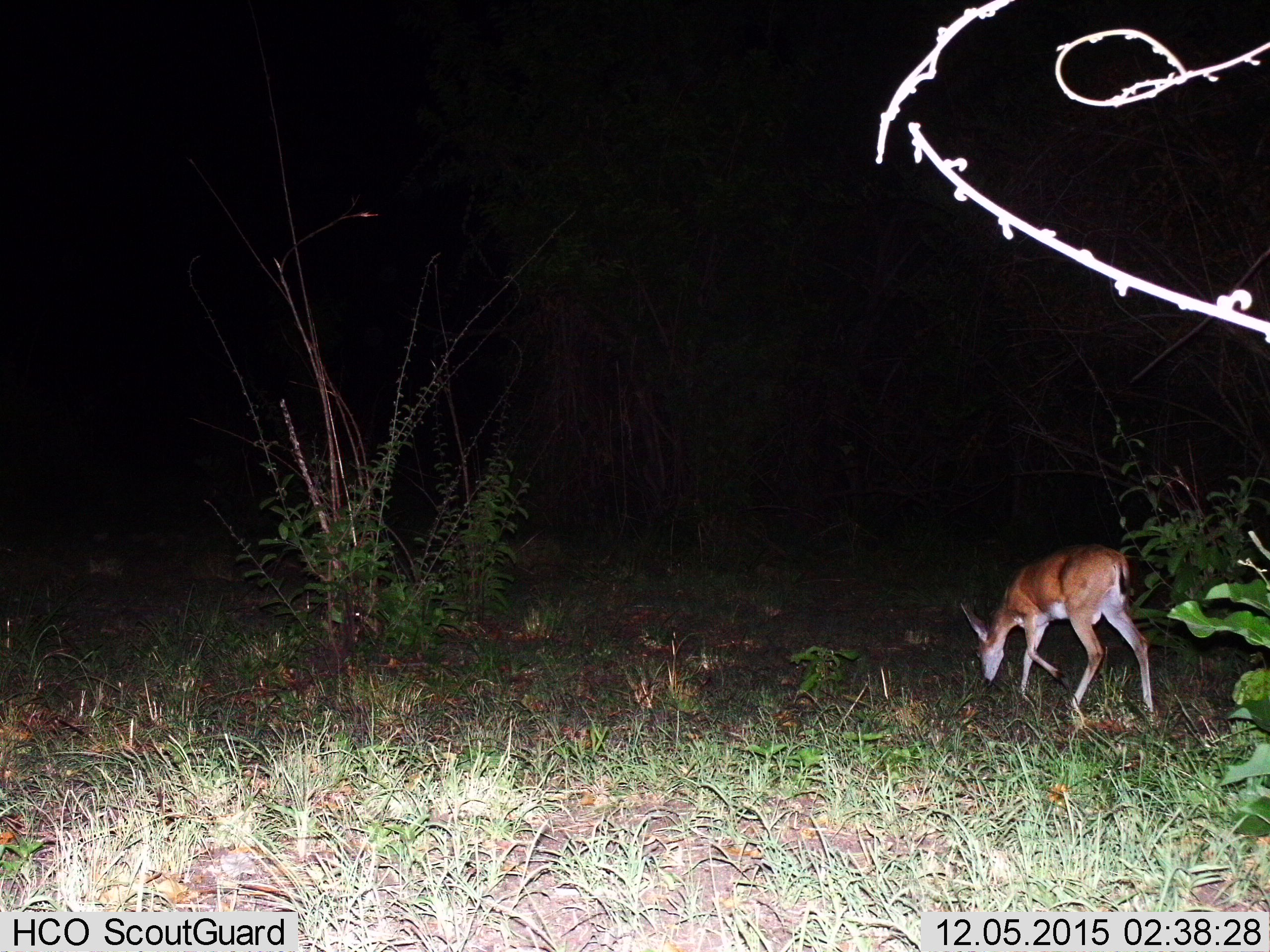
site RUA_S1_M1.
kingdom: Animalia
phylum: Chordata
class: Mammalia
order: Artiodactyla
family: Bovidae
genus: Sylvicapra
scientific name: Sylvicapra grimmia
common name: common duiker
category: duikercommongrey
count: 1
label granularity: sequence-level